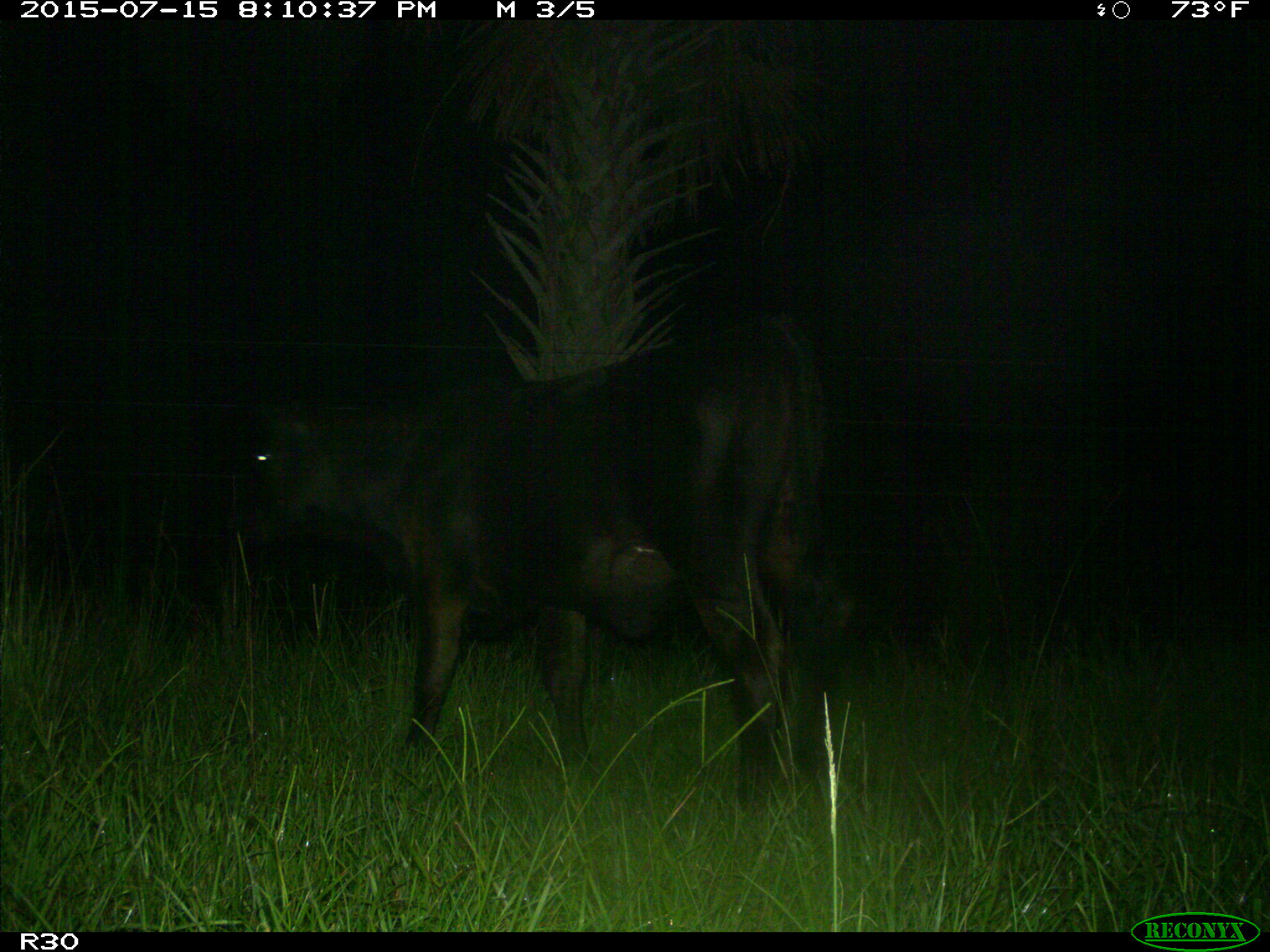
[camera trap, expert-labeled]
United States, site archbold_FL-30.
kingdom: Animalia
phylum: Chordata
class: Mammalia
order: Artiodactyla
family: Bovidae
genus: Bos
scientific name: Bos taurus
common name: domestic cow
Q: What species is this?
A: Bos taurus (domestic cow).